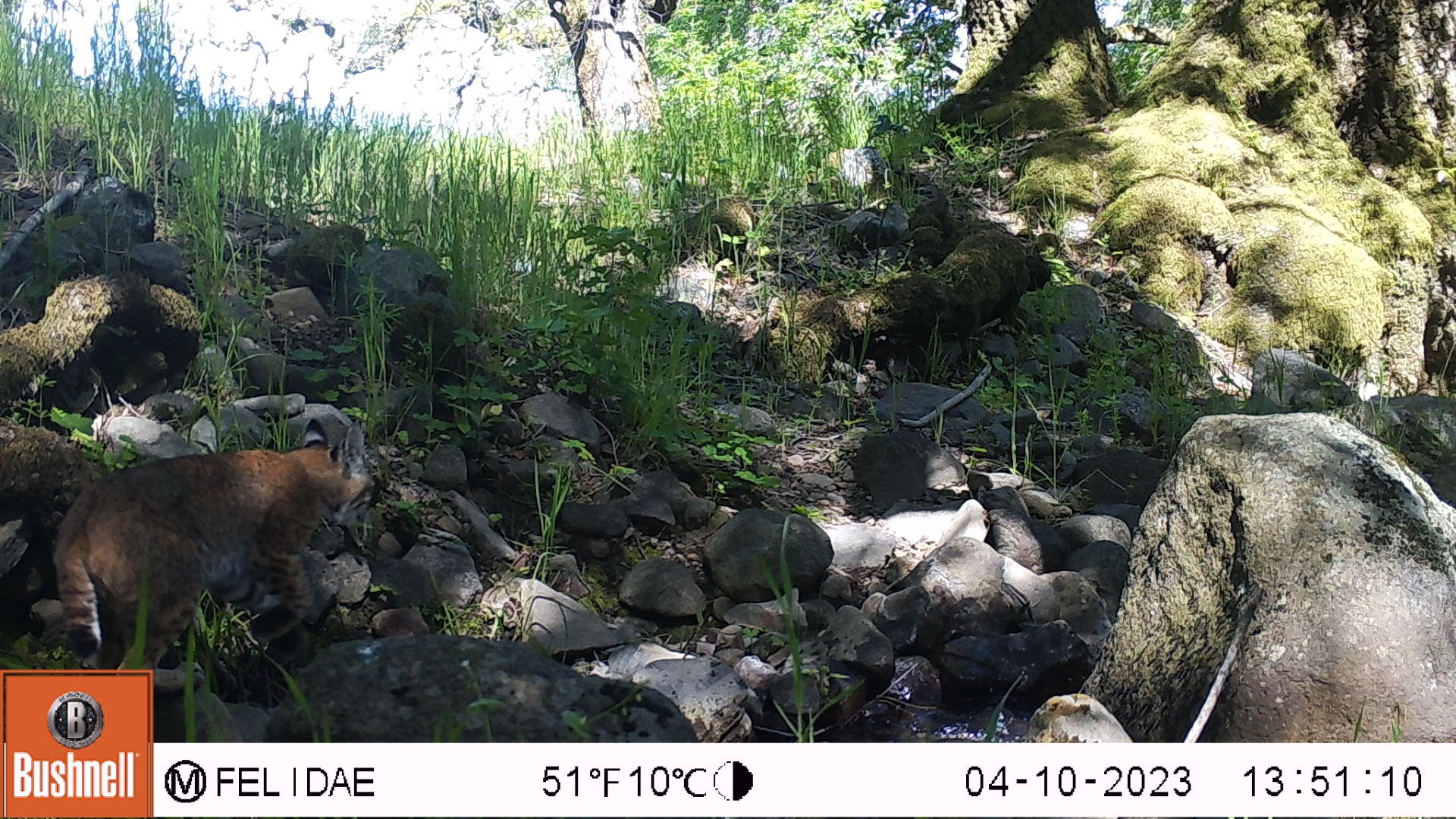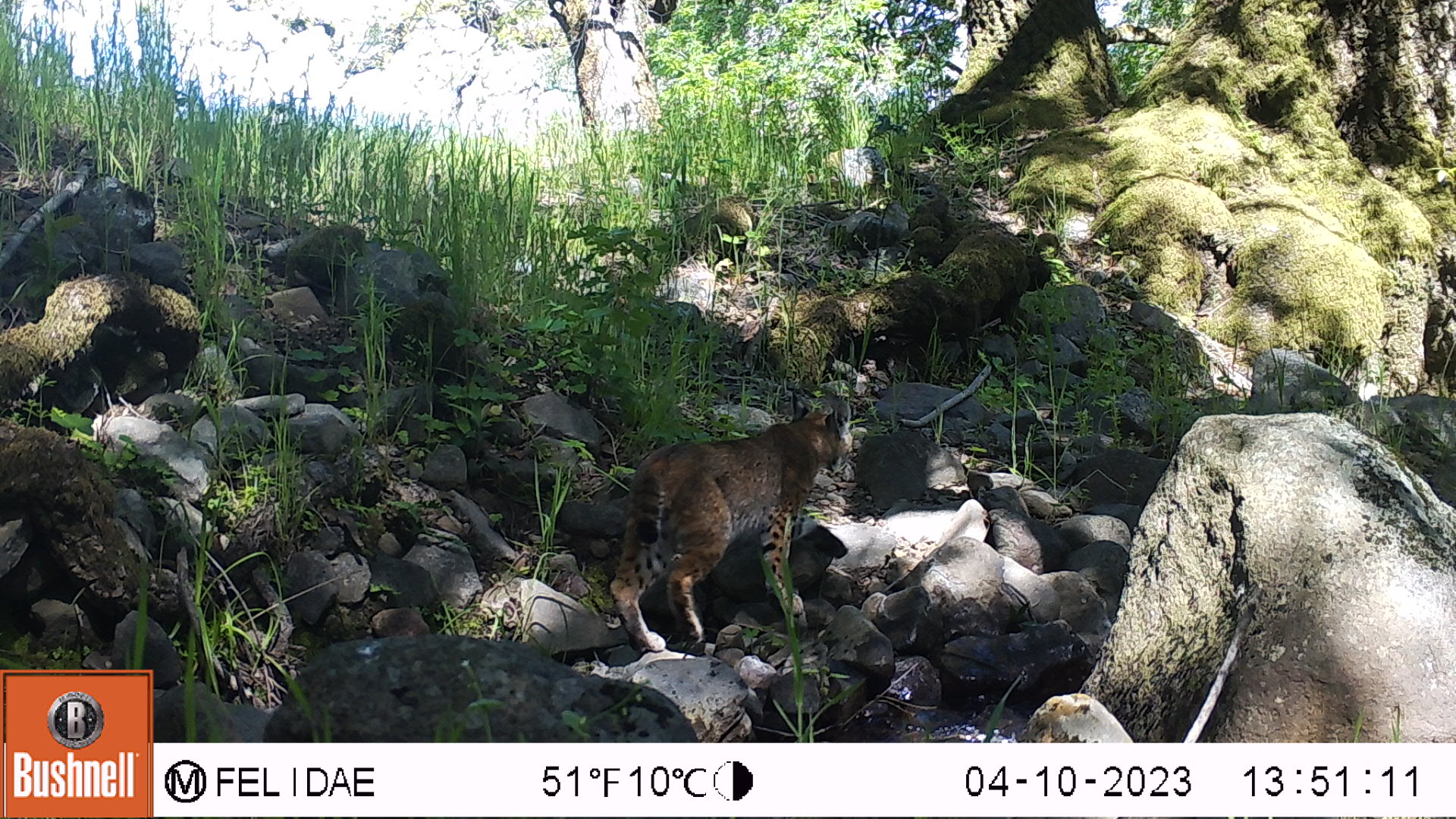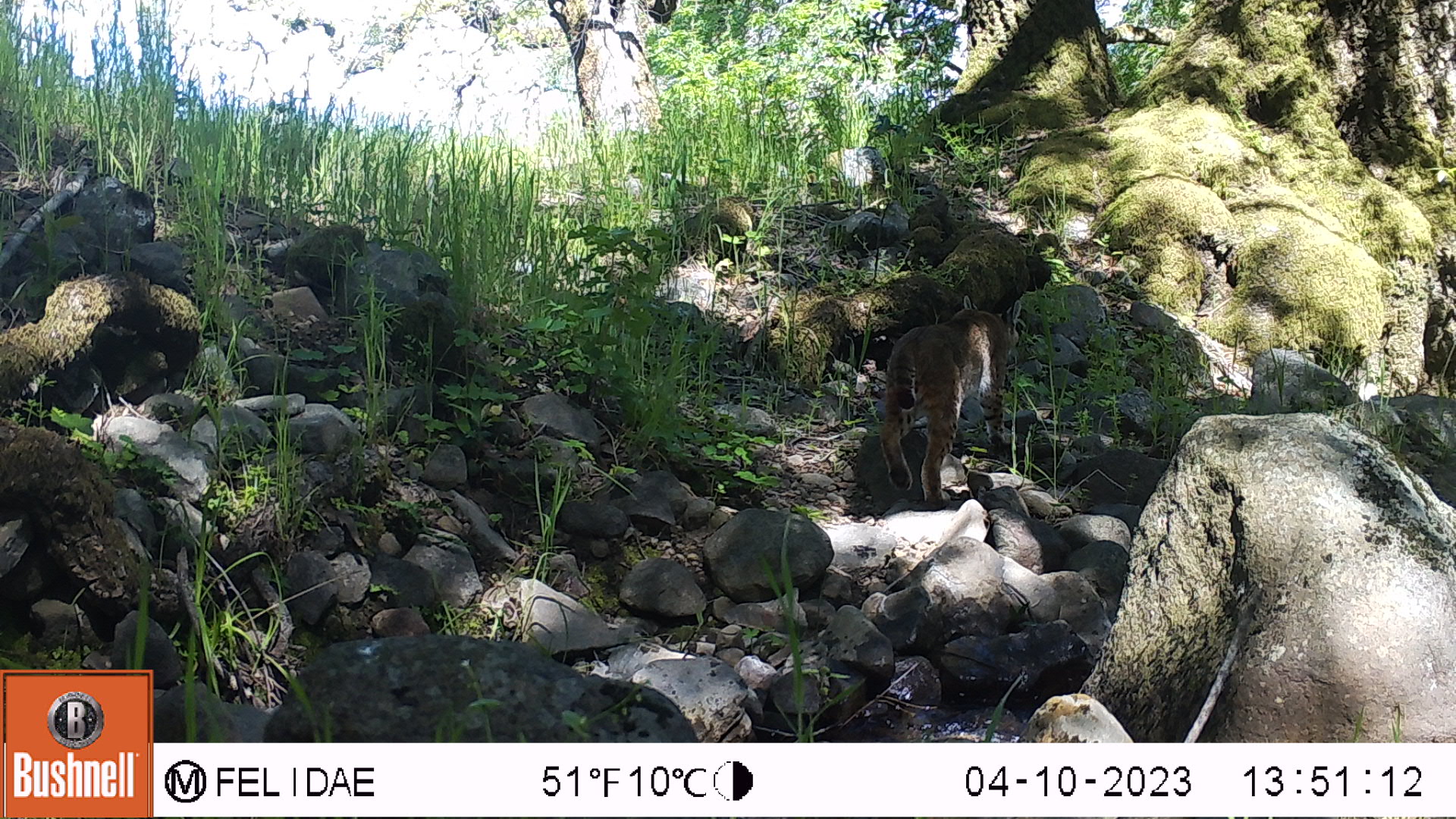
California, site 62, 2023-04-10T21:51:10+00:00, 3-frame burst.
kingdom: Animalia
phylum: Chordata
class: Mammalia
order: Carnivora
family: Felidae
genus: Lynx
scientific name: Lynx rufus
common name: bobcat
Bobcat (Lynx rufus).